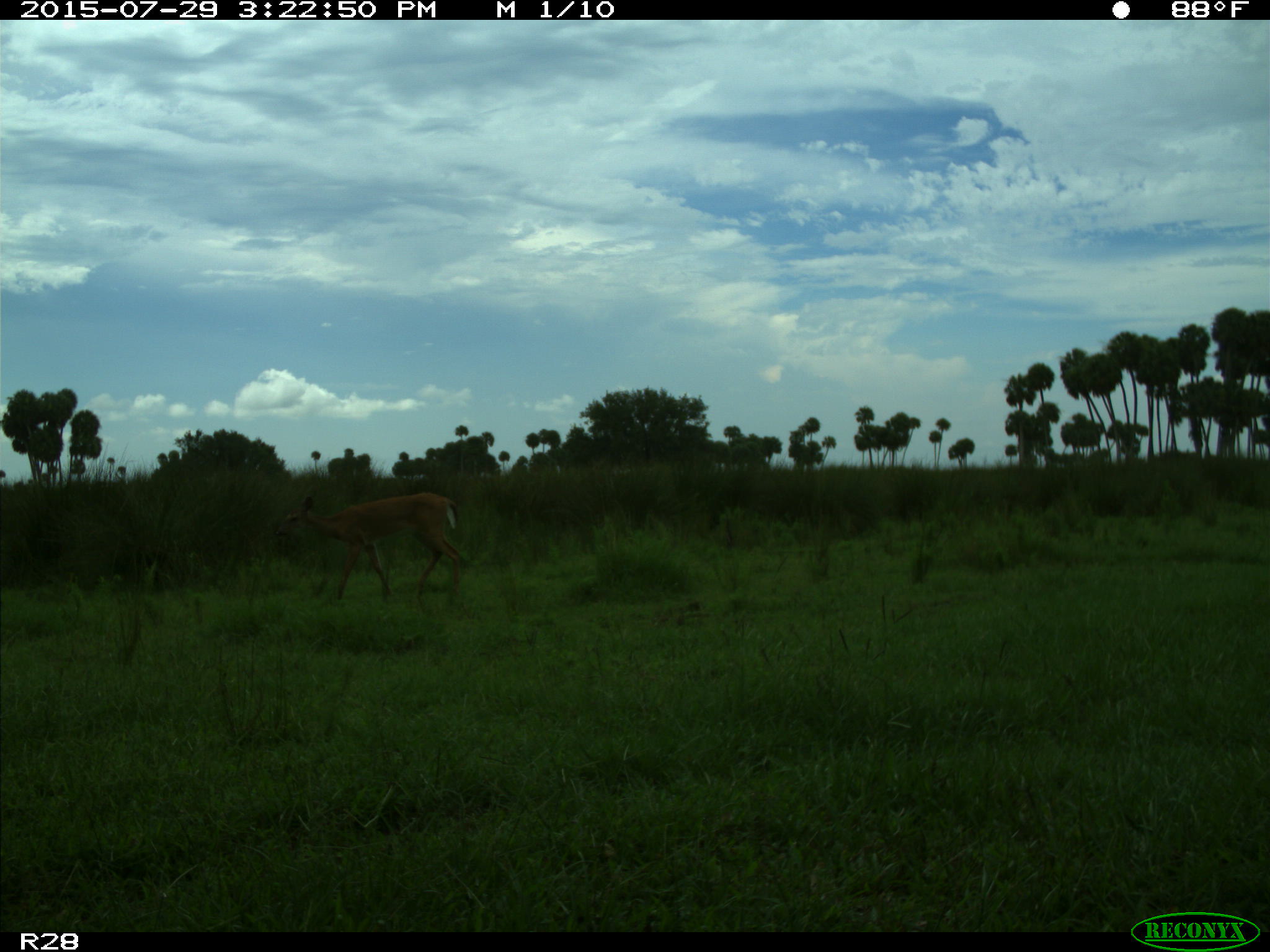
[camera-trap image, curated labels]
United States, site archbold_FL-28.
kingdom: Animalia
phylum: Chordata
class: Mammalia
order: Artiodactyla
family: Cervidae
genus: Odocoileus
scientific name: Odocoileus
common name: deer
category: unidentified deer